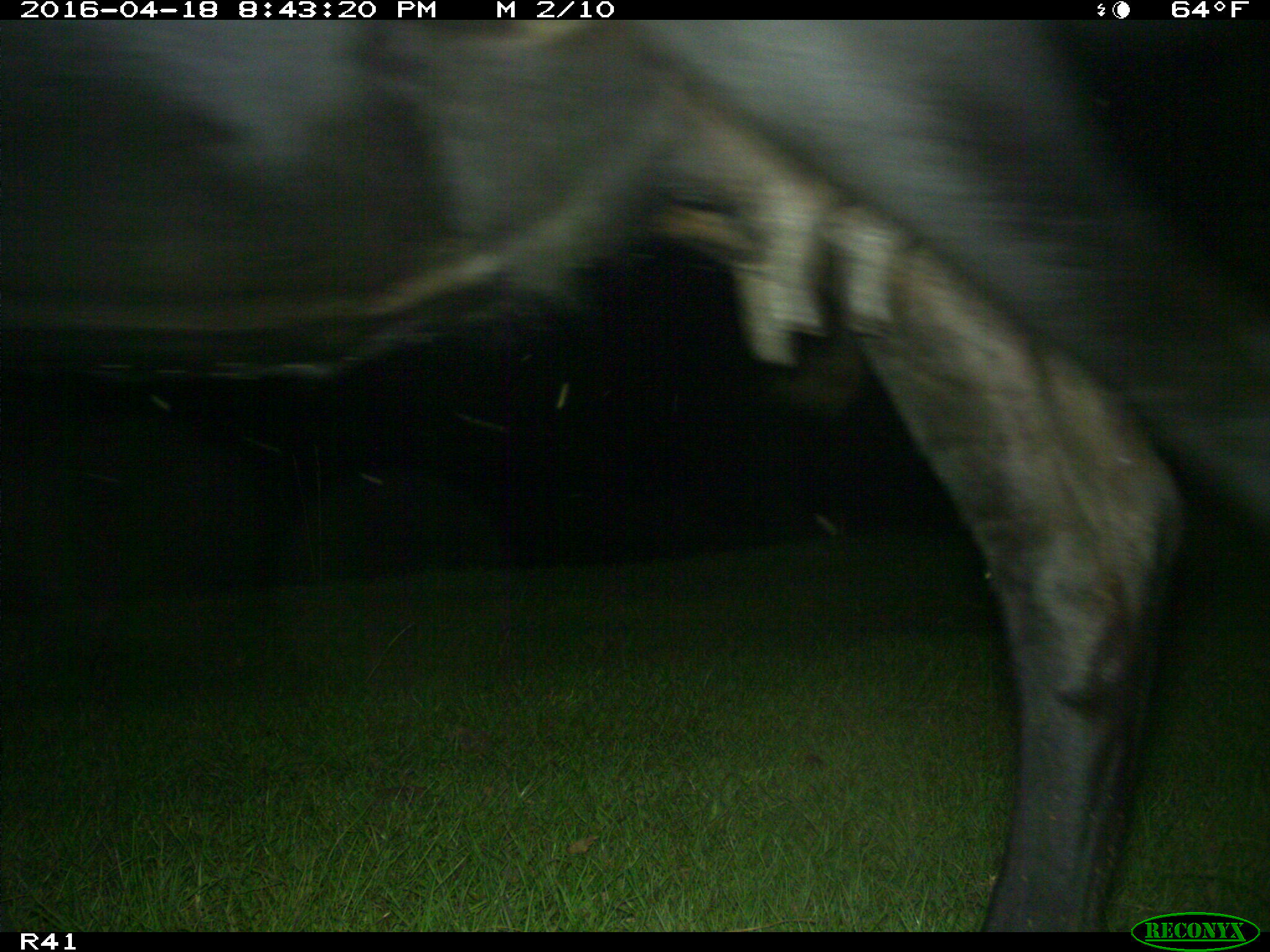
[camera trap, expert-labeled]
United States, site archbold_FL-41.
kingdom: Animalia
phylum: Chordata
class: Mammalia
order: Artiodactyla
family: Bovidae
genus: Bos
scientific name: Bos taurus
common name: domestic cow